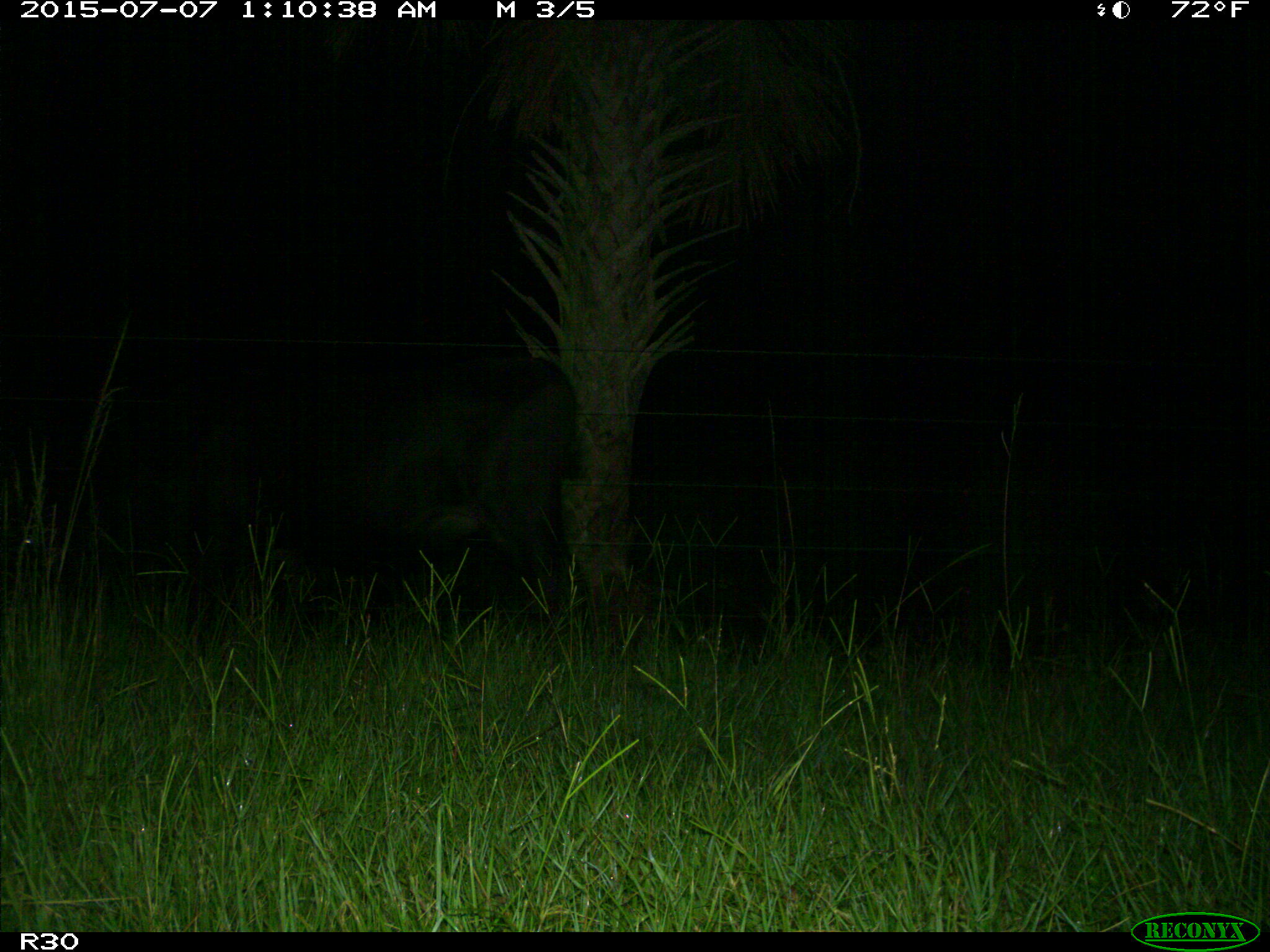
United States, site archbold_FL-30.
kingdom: Animalia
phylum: Chordata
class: Mammalia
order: Artiodactyla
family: Bovidae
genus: Bos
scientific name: Bos taurus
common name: domestic cow